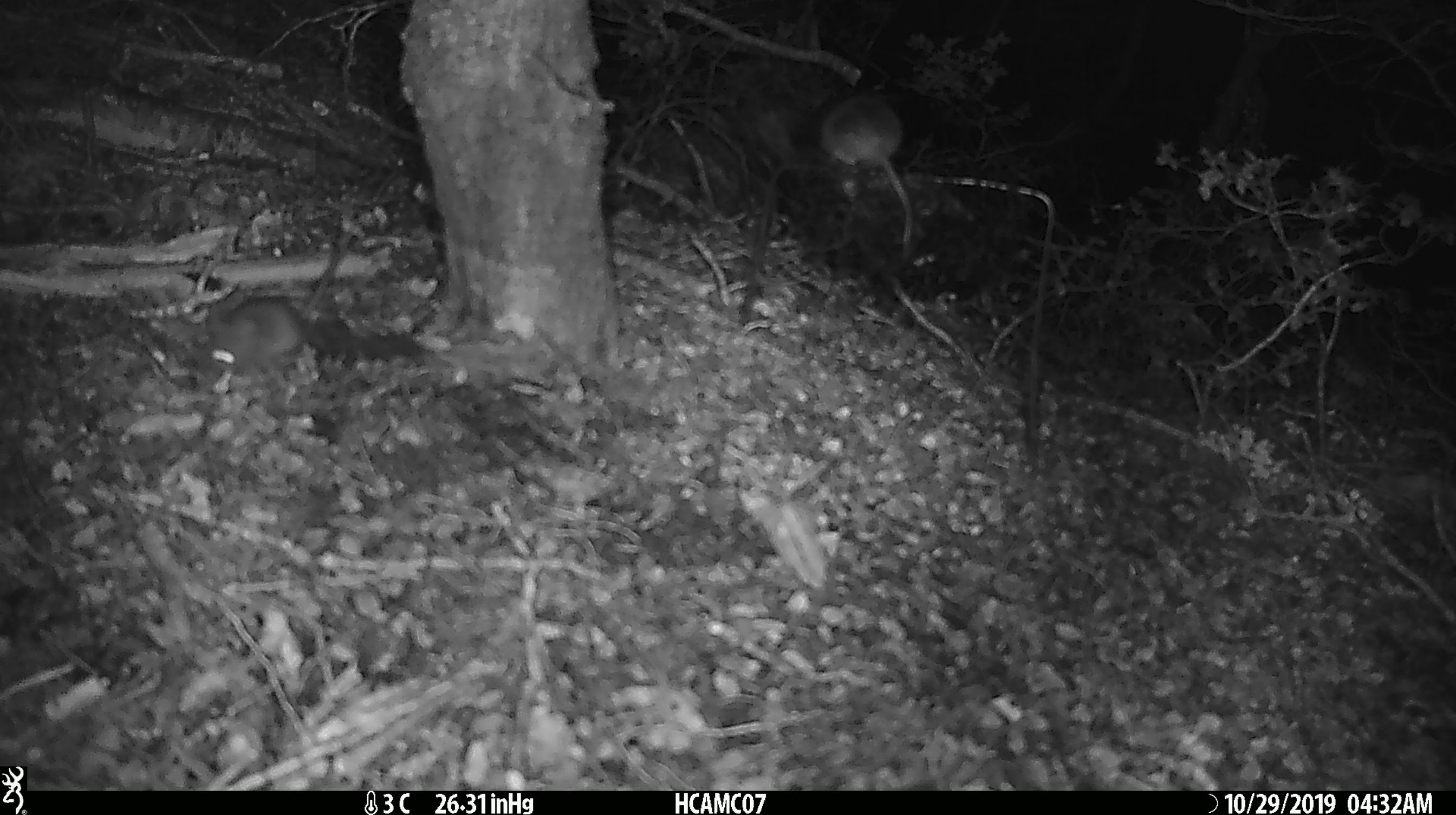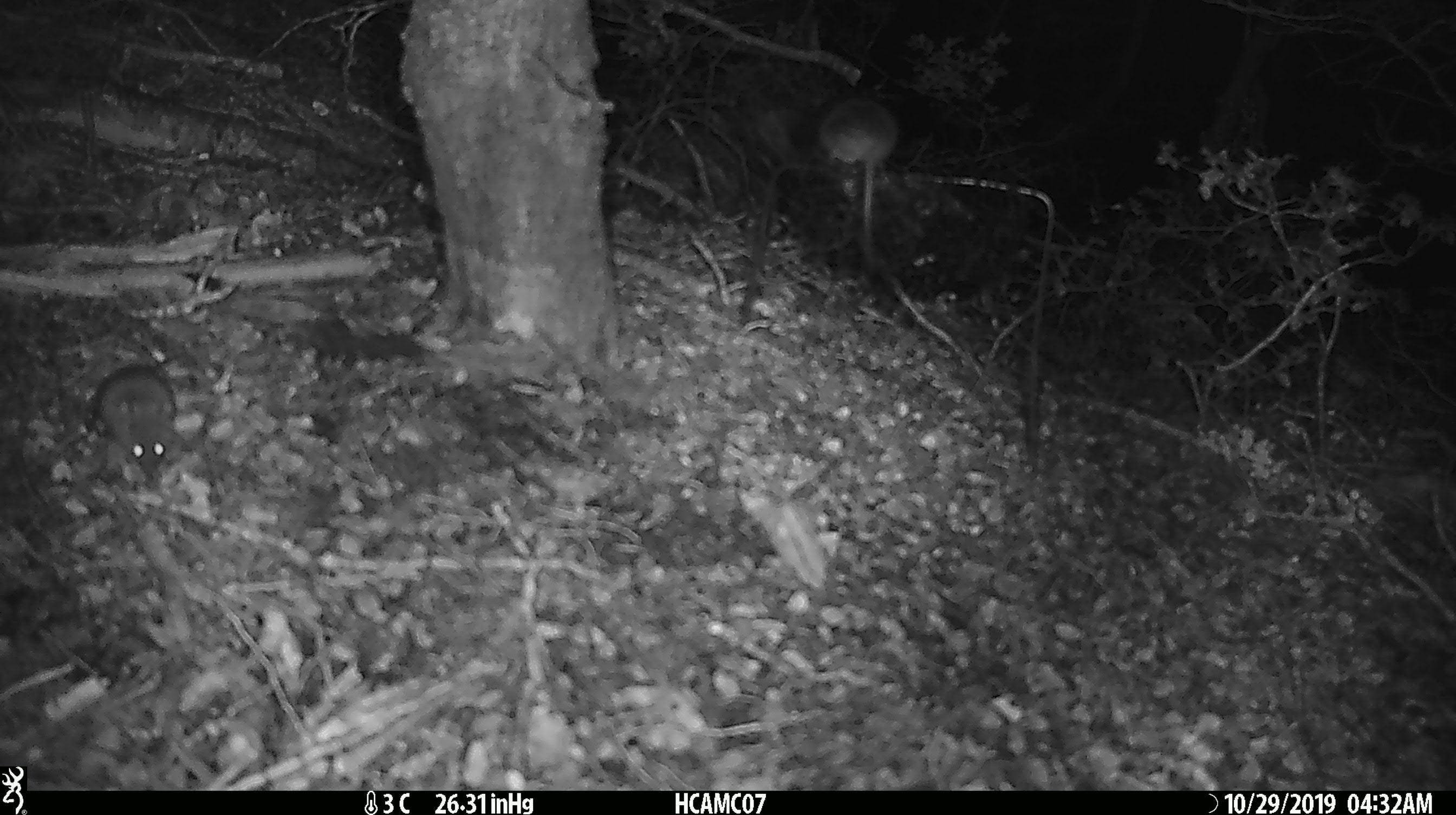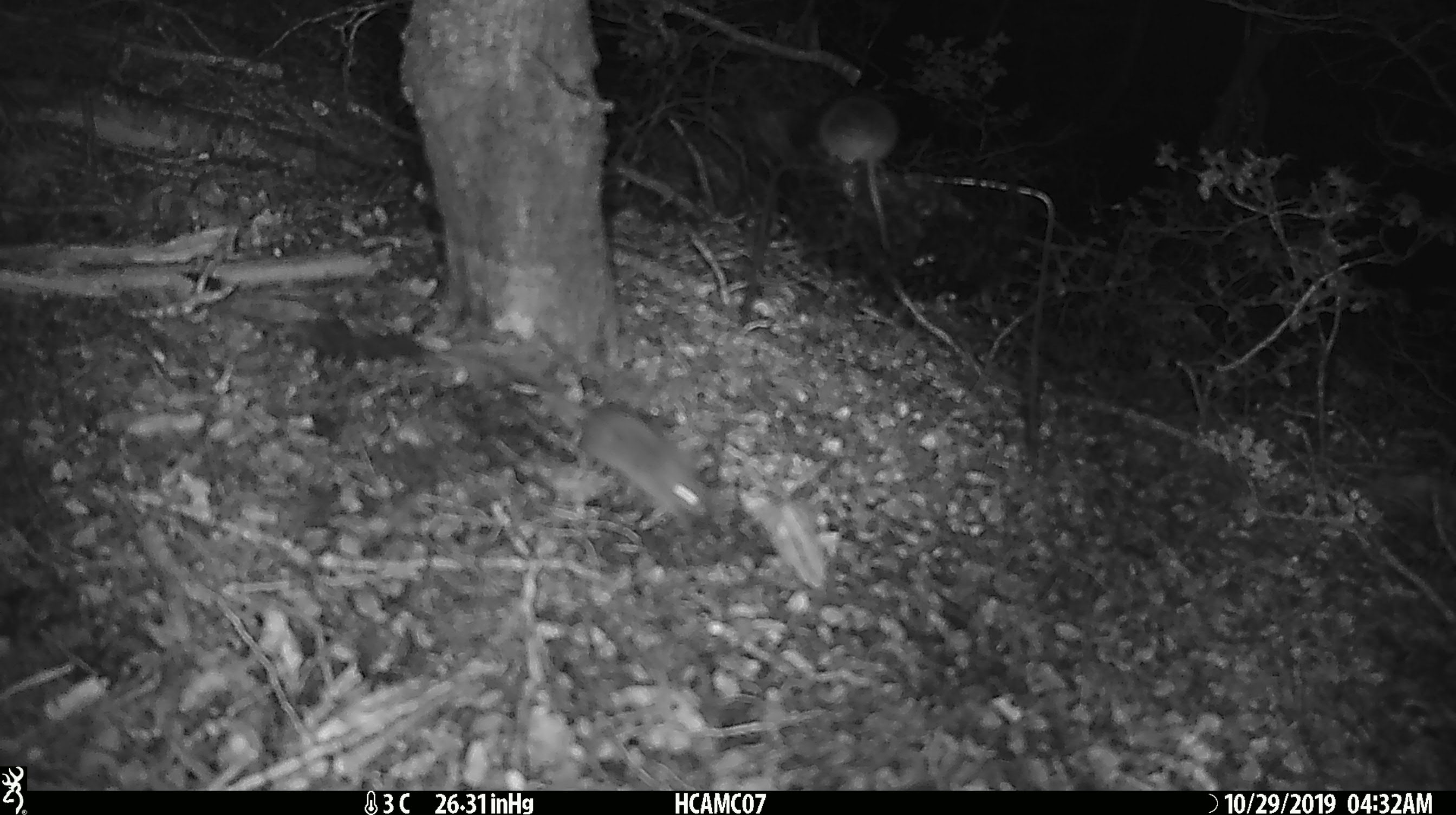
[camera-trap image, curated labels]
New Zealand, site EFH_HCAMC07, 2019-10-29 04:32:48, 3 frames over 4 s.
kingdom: Animalia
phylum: Chordata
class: Mammalia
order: Rodentia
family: Muridae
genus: Mus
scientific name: Mus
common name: mouse